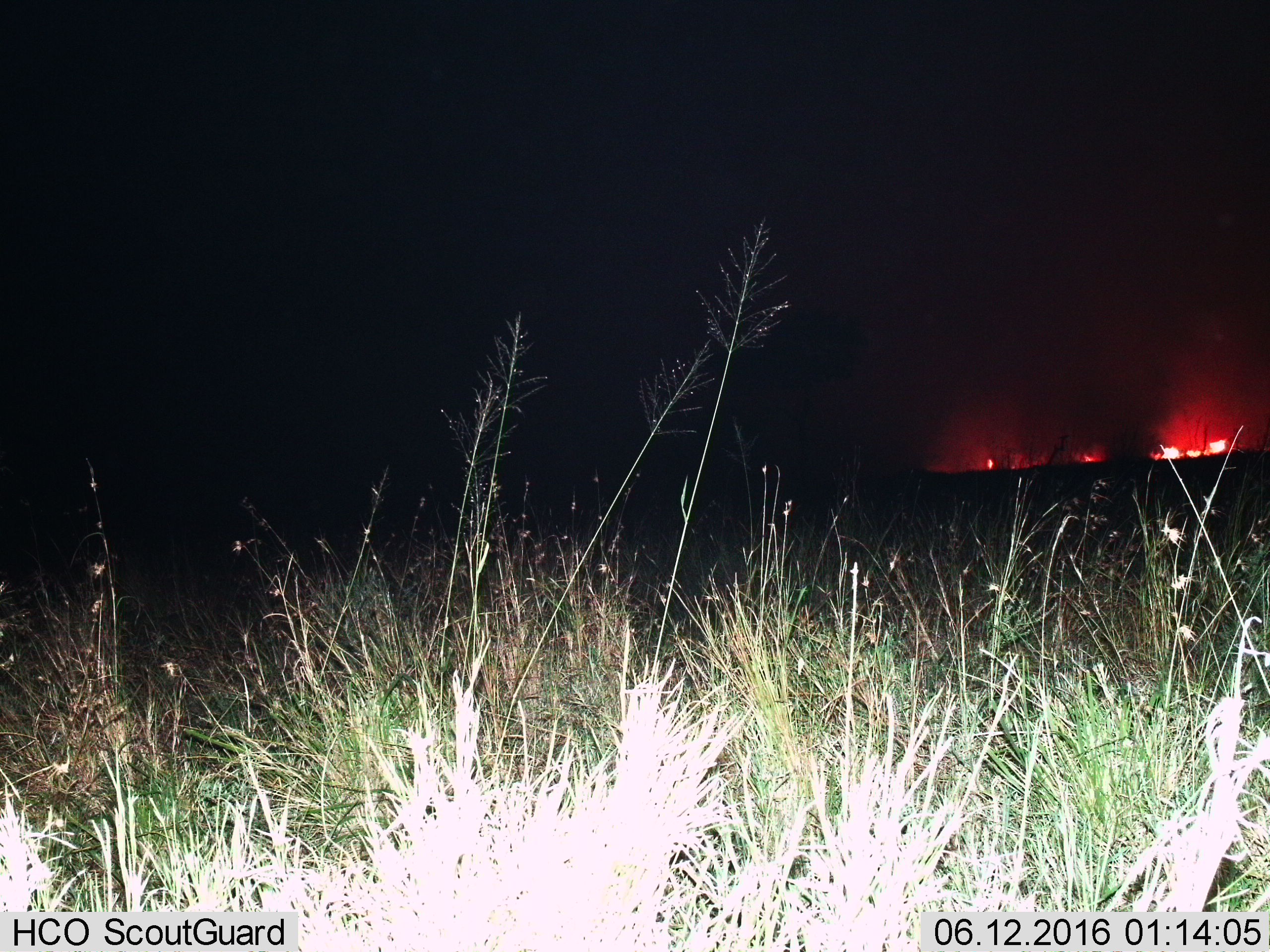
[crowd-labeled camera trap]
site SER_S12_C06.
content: unidentified animal